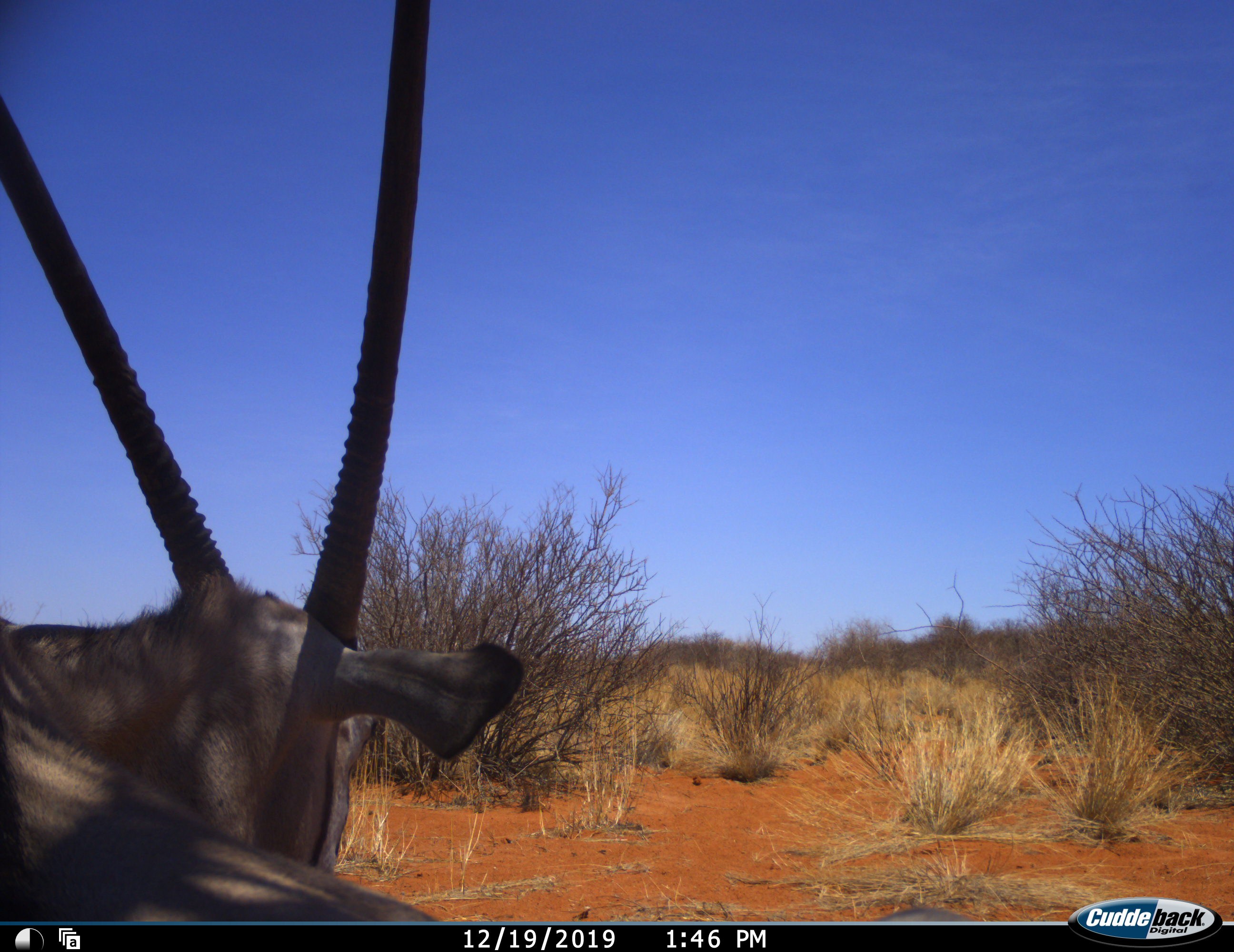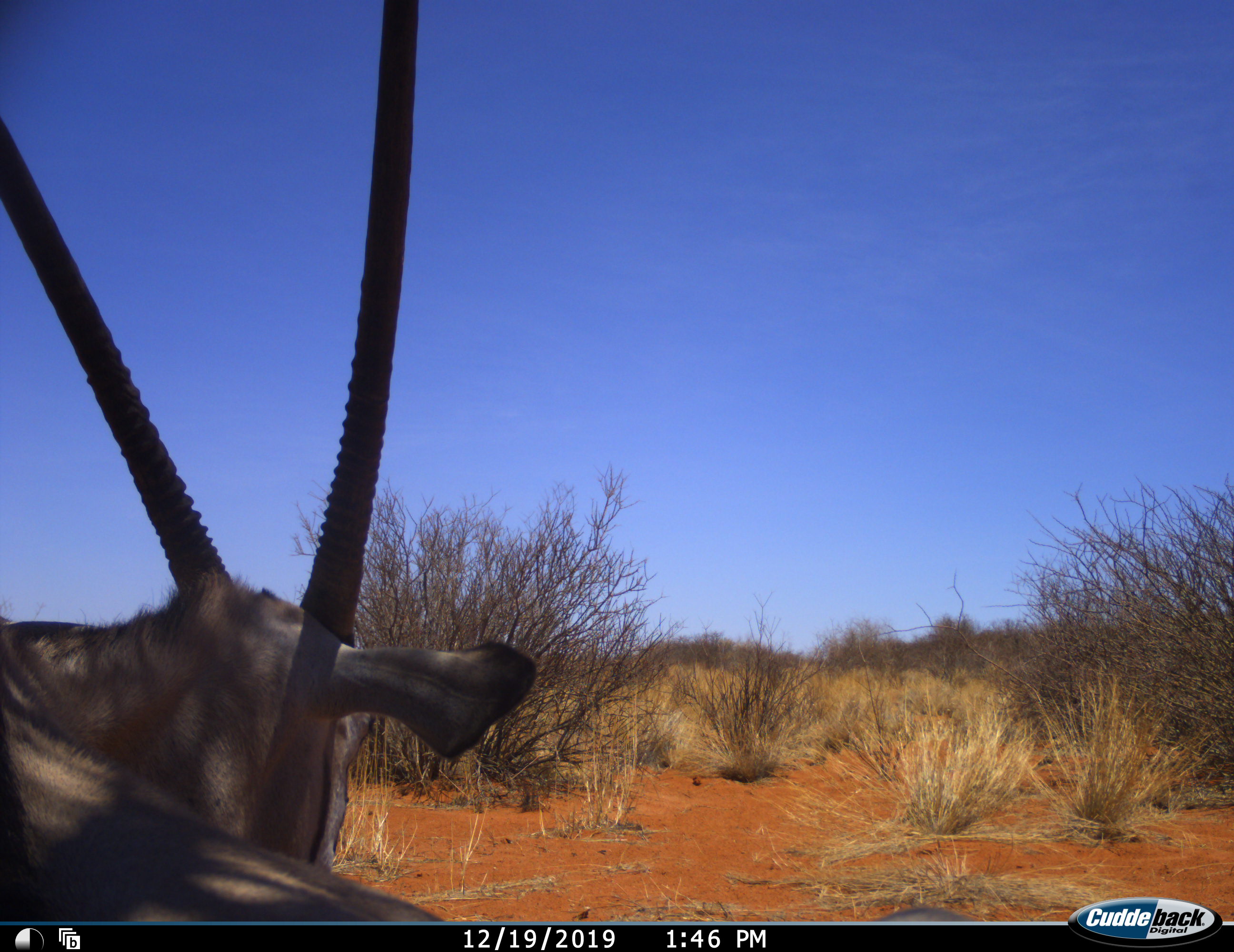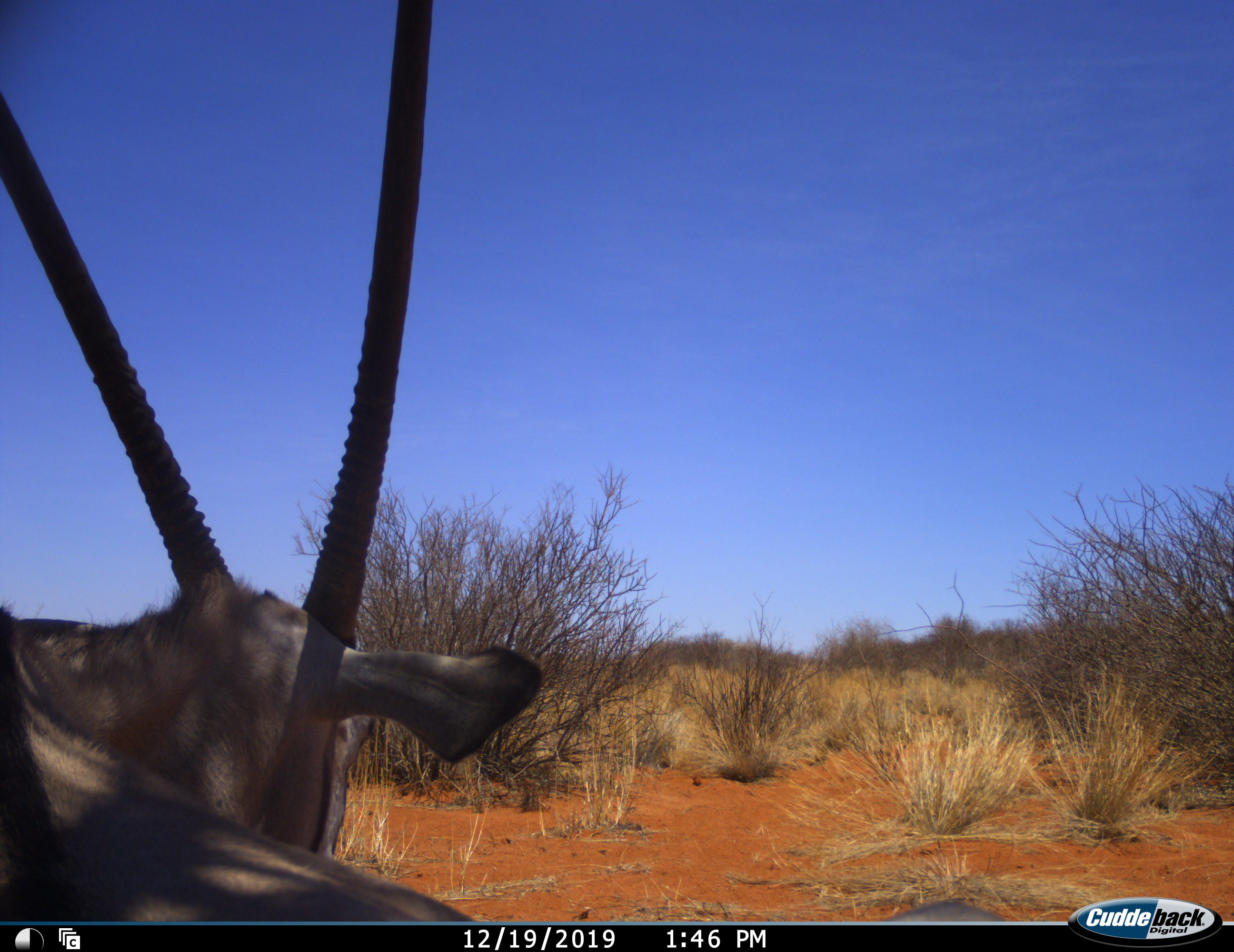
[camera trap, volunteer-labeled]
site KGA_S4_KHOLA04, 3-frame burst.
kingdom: Animalia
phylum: Chordata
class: Mammalia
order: Artiodactyla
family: Bovidae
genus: Oryx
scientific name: Oryx gazella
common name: gemsbok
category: oryx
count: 1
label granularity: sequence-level